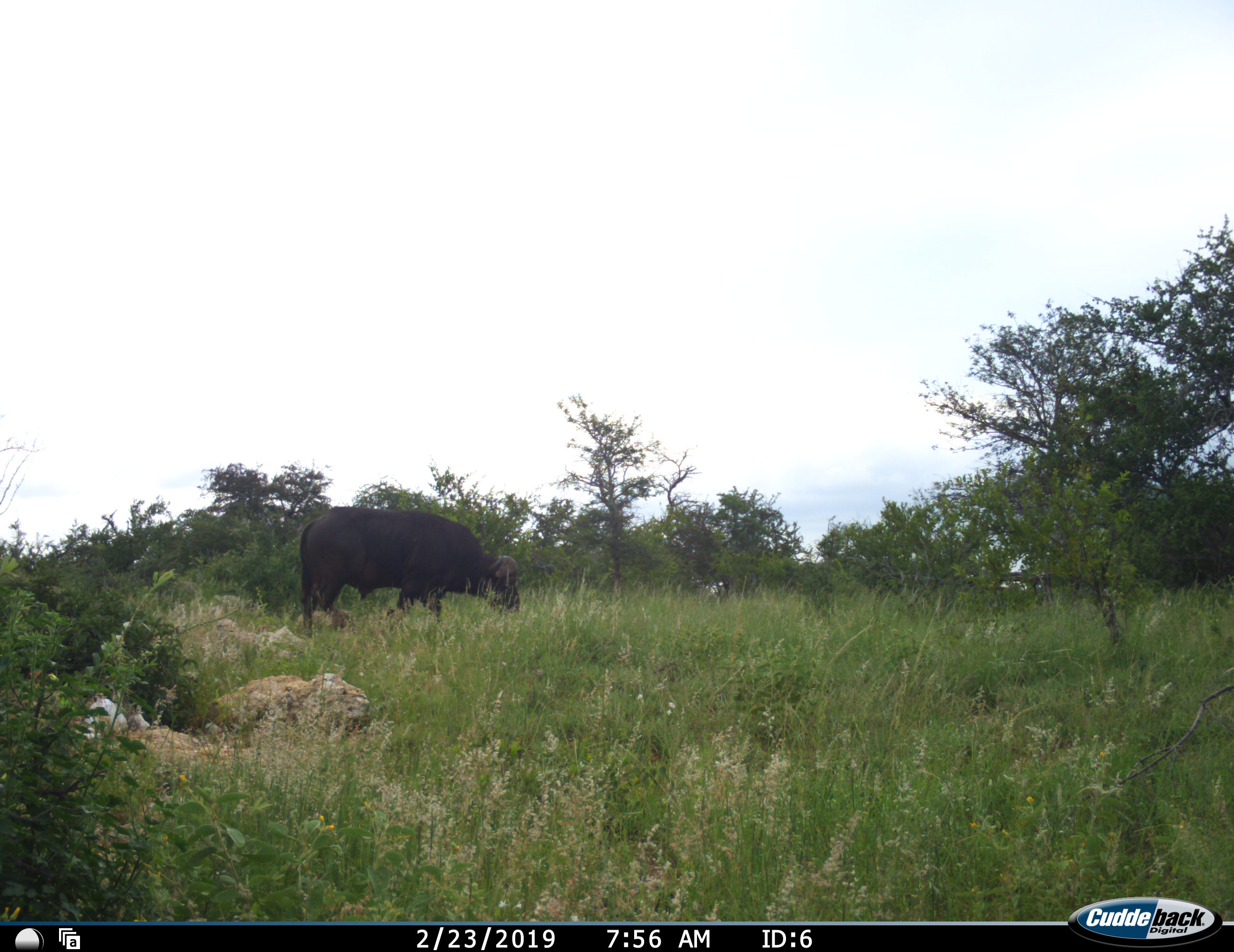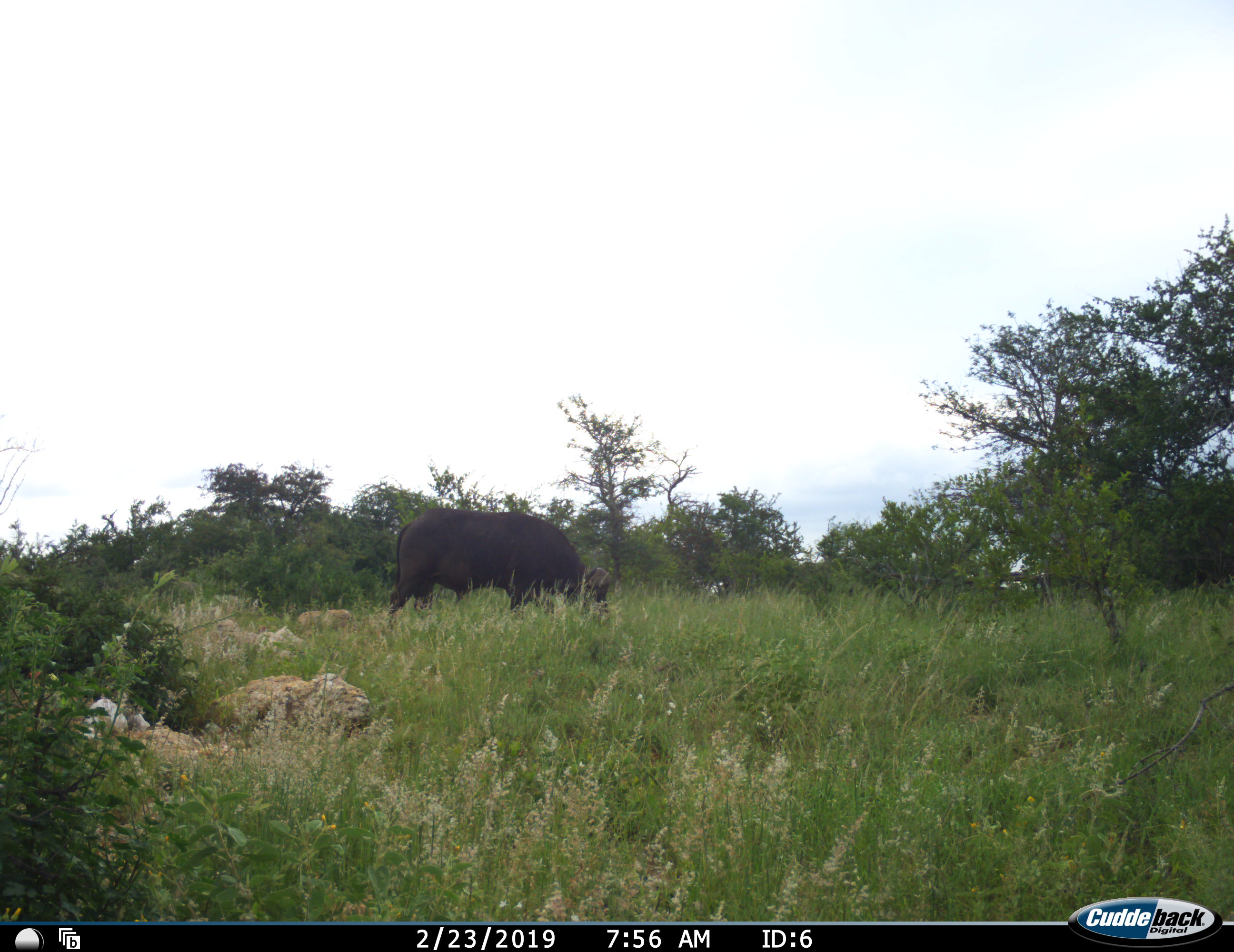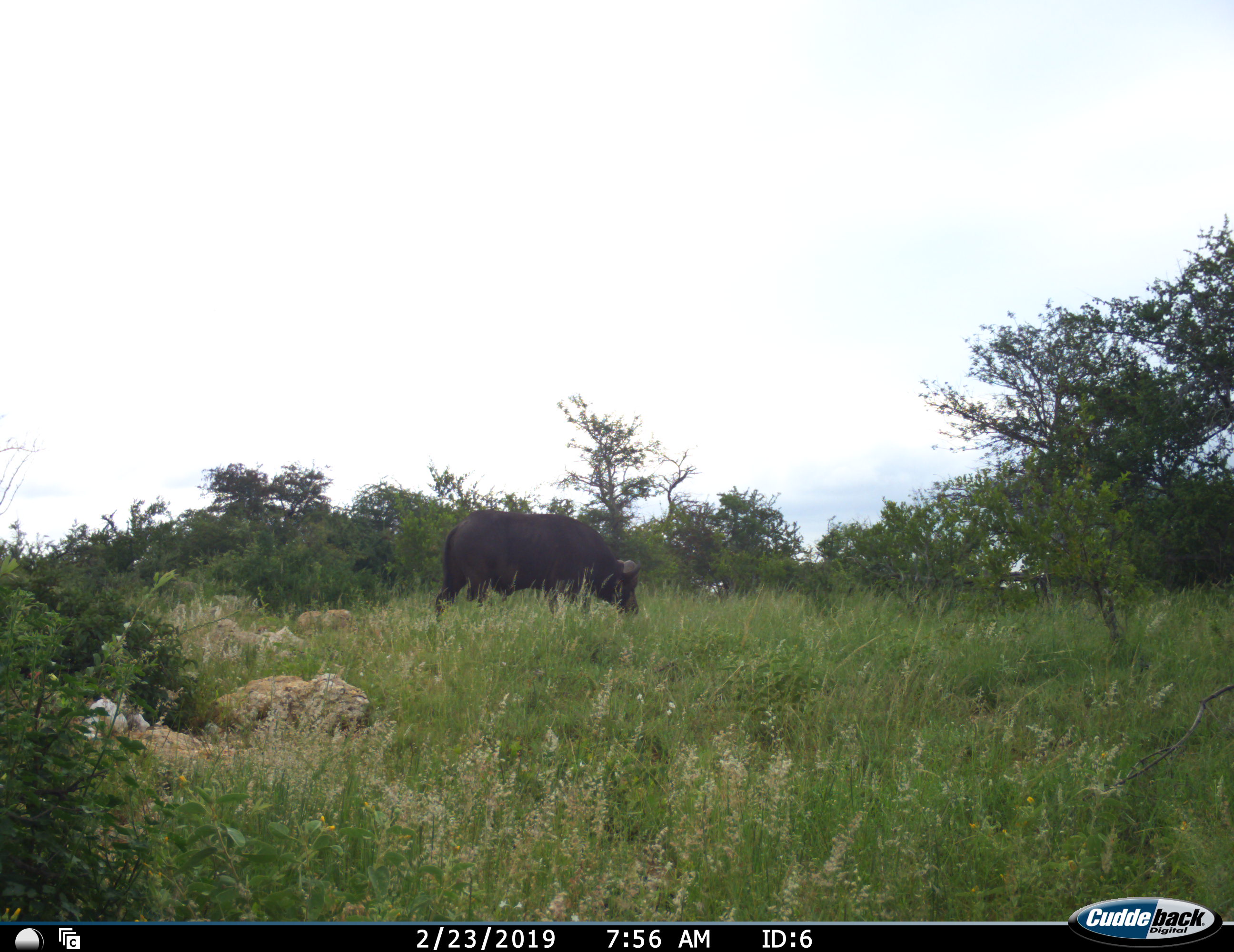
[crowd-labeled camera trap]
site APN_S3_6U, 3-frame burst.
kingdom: Animalia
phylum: Chordata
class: Mammalia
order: Artiodactyla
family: Bovidae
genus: Syncerus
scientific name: Syncerus caffer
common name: african buffalo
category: buffalo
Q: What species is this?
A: Buffalo (african buffalo) (Syncerus caffer).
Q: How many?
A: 1.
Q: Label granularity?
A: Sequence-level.